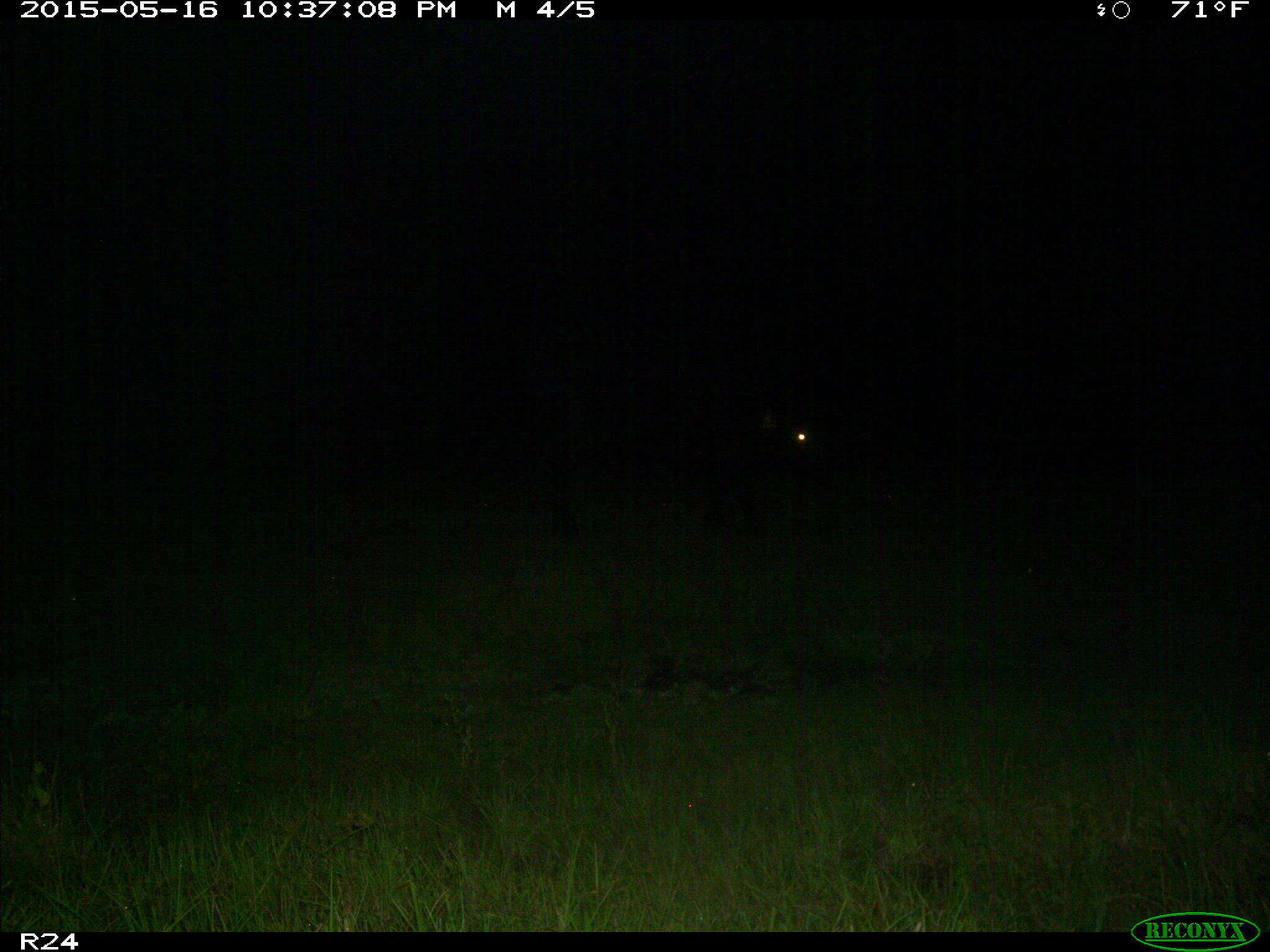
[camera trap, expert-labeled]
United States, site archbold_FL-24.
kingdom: Animalia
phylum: Chordata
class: Mammalia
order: Artiodactyla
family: Bovidae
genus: Bos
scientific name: Bos taurus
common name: domestic cow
Bos taurus (domestic cow).